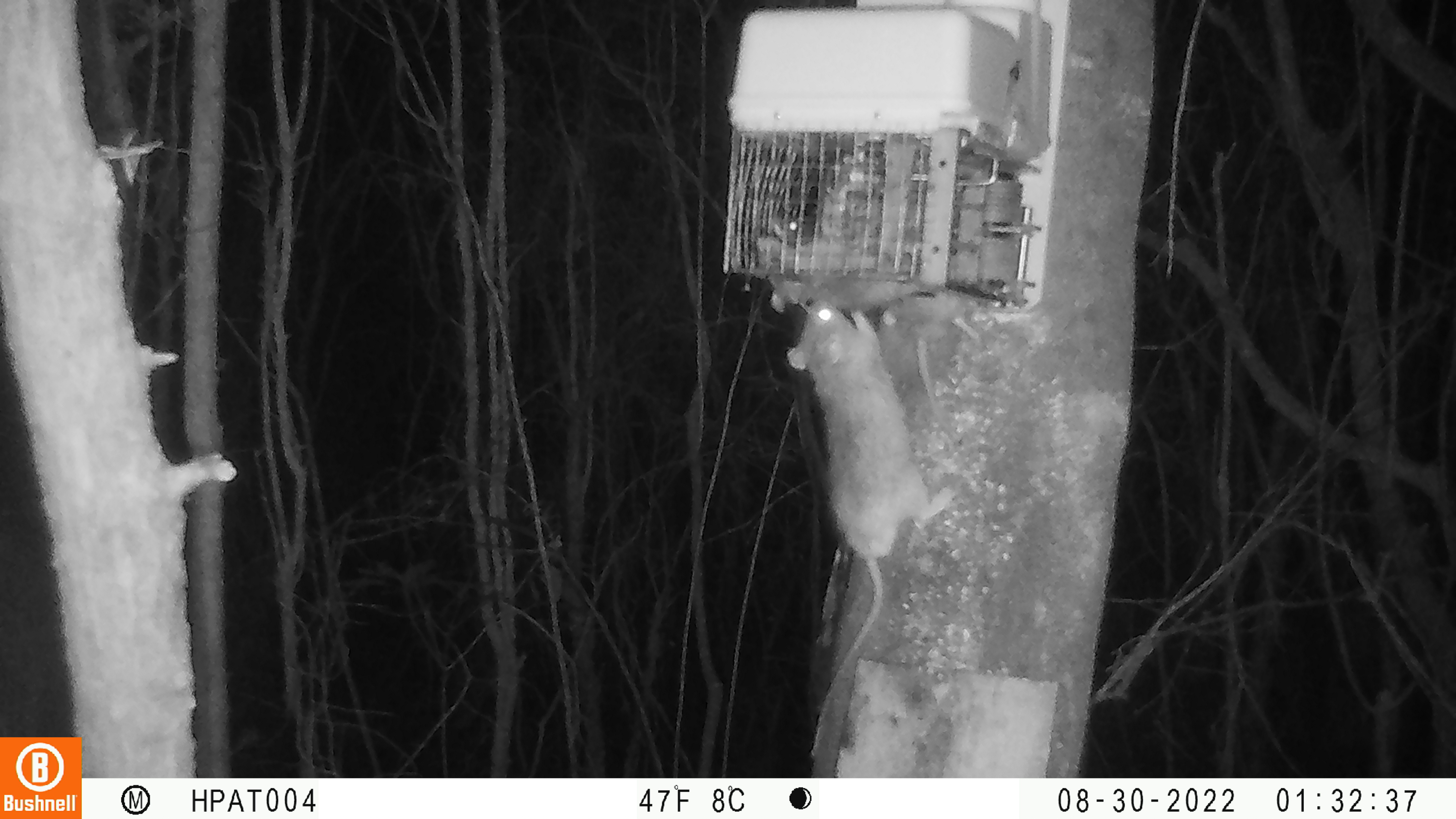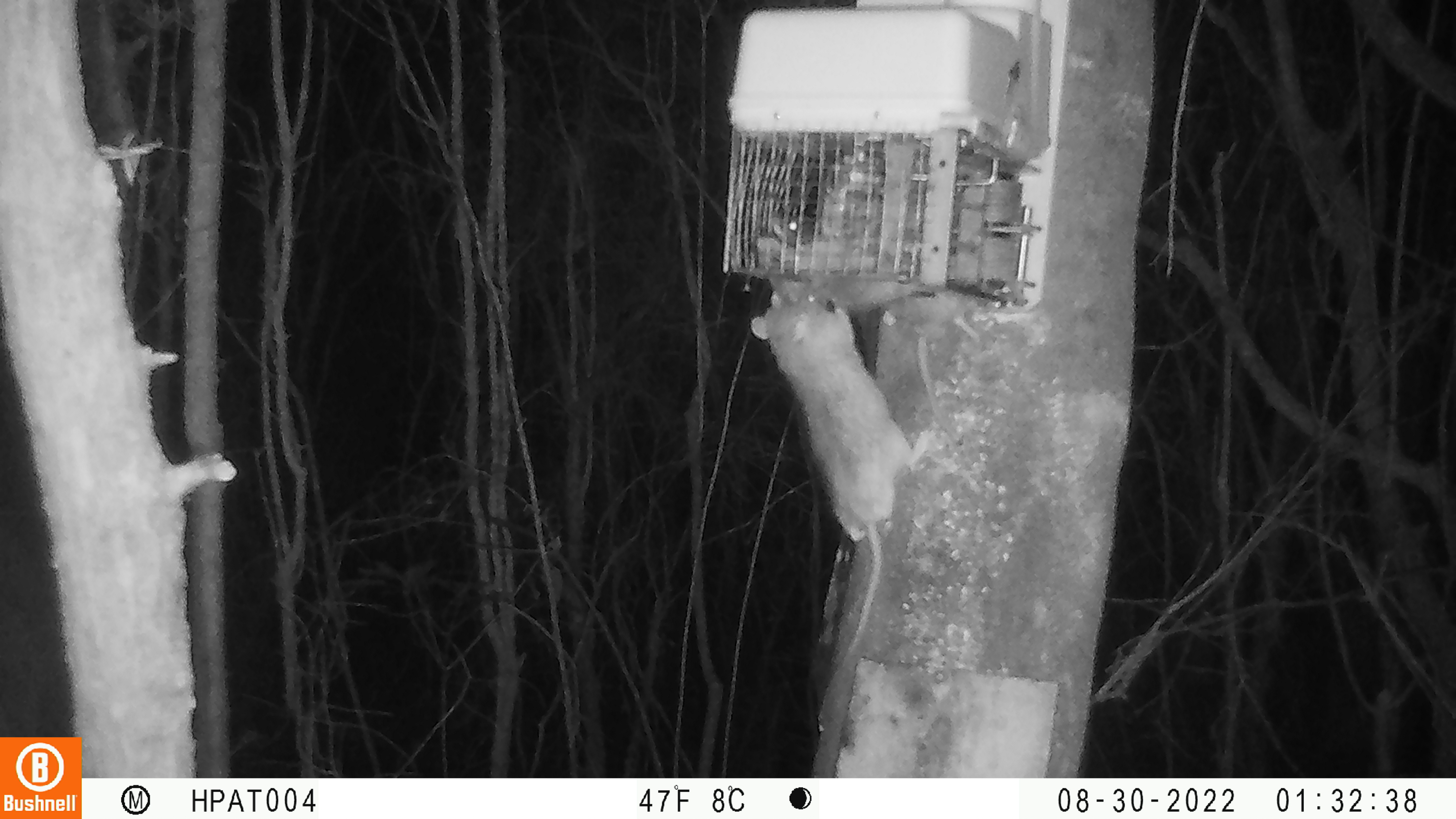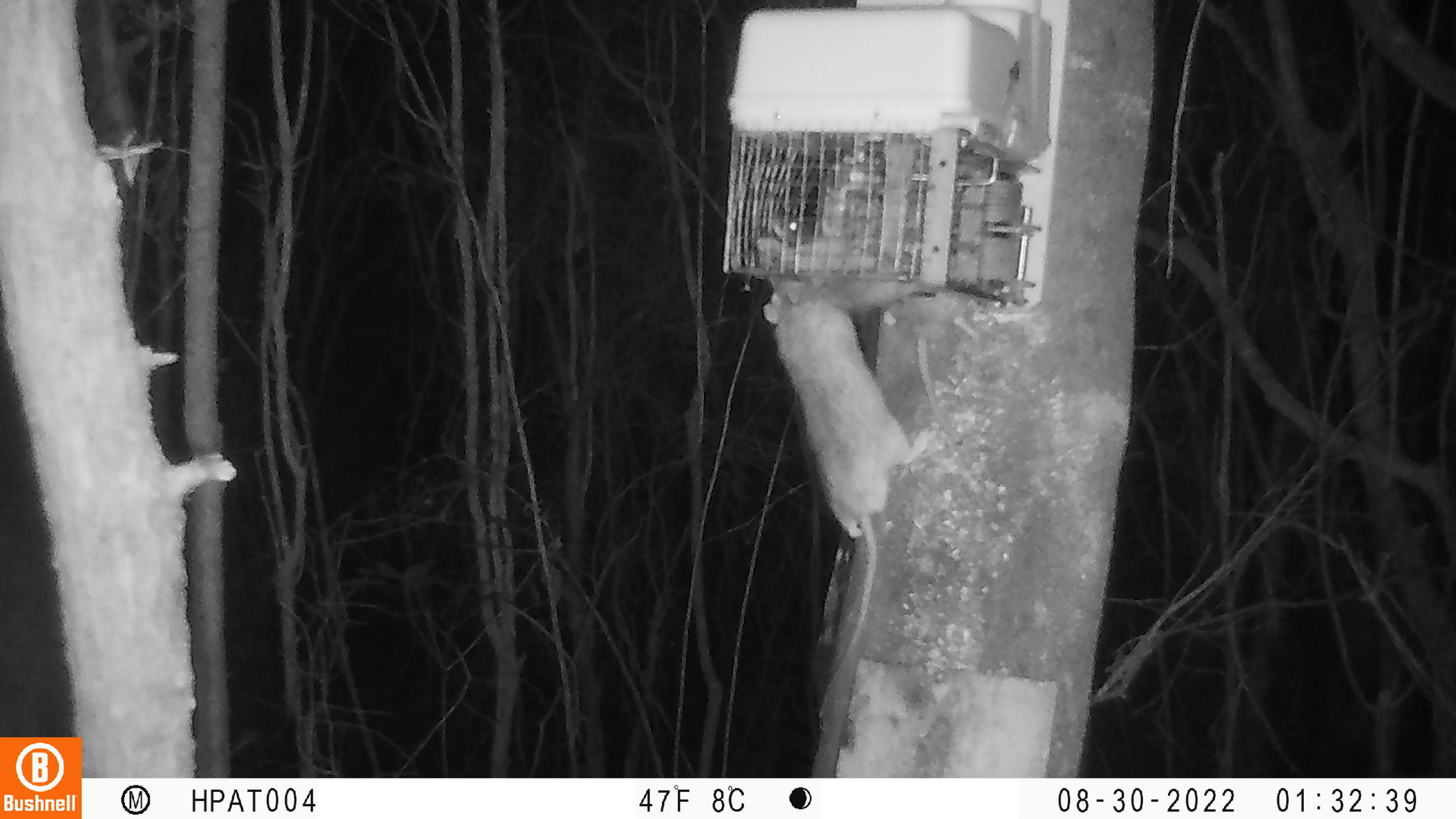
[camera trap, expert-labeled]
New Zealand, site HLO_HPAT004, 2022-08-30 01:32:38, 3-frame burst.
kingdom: Animalia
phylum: Chordata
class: Mammalia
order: Rodentia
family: Muridae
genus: Rattus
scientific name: Rattus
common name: rat